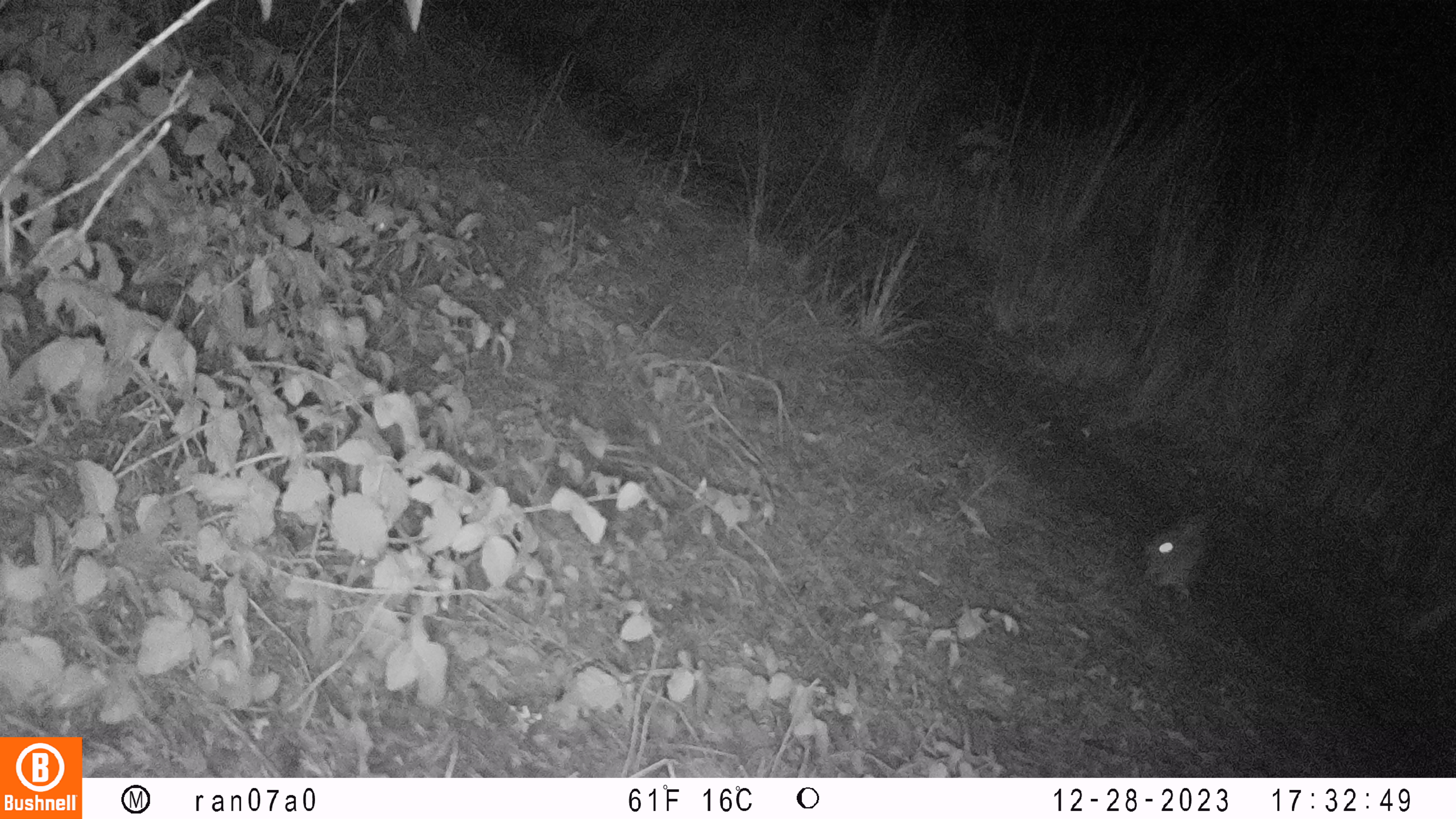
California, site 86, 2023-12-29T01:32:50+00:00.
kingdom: Animalia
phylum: Chordata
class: Mammalia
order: Lagomorpha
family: Leporidae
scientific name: Leporidae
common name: rabbit